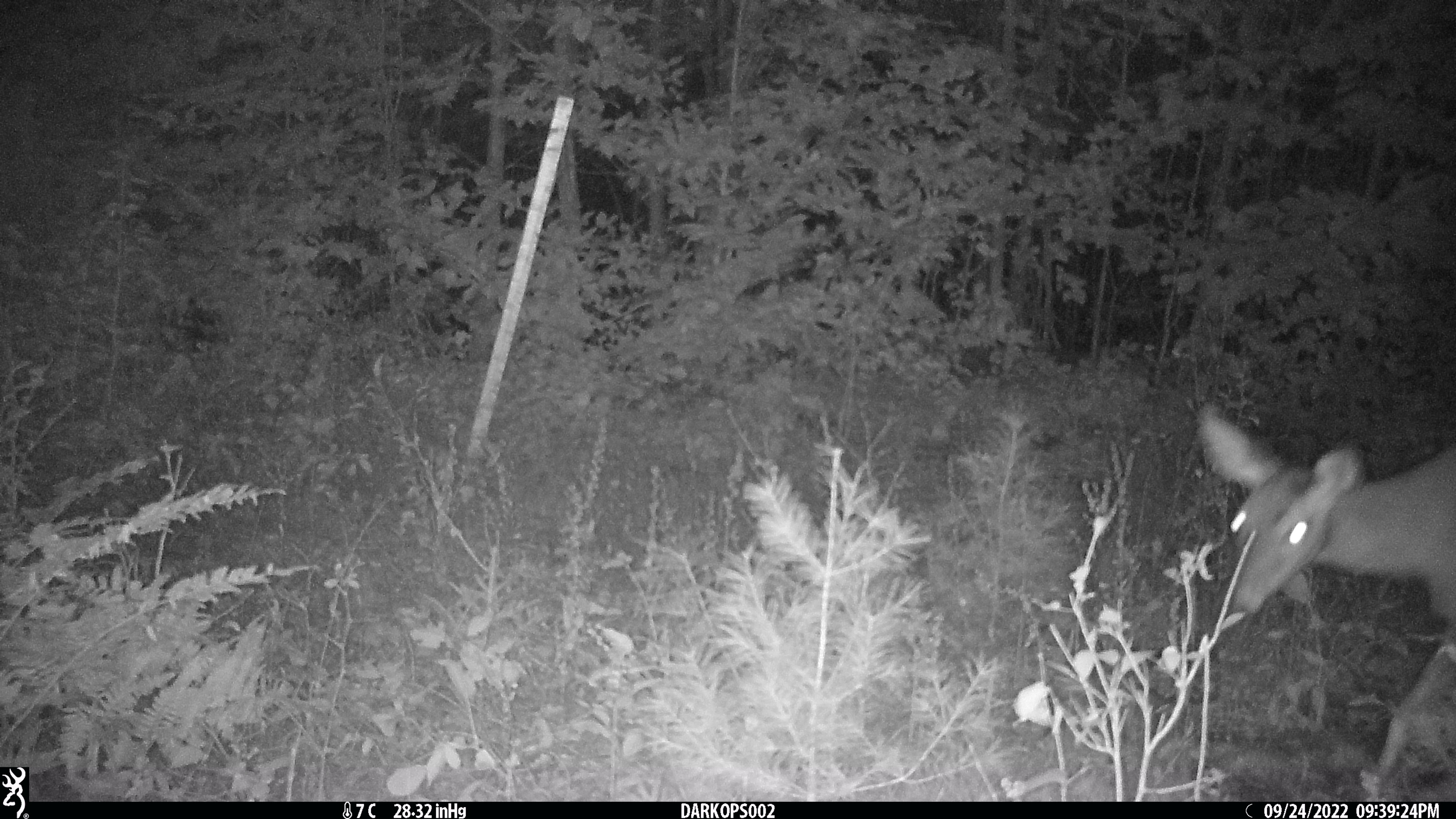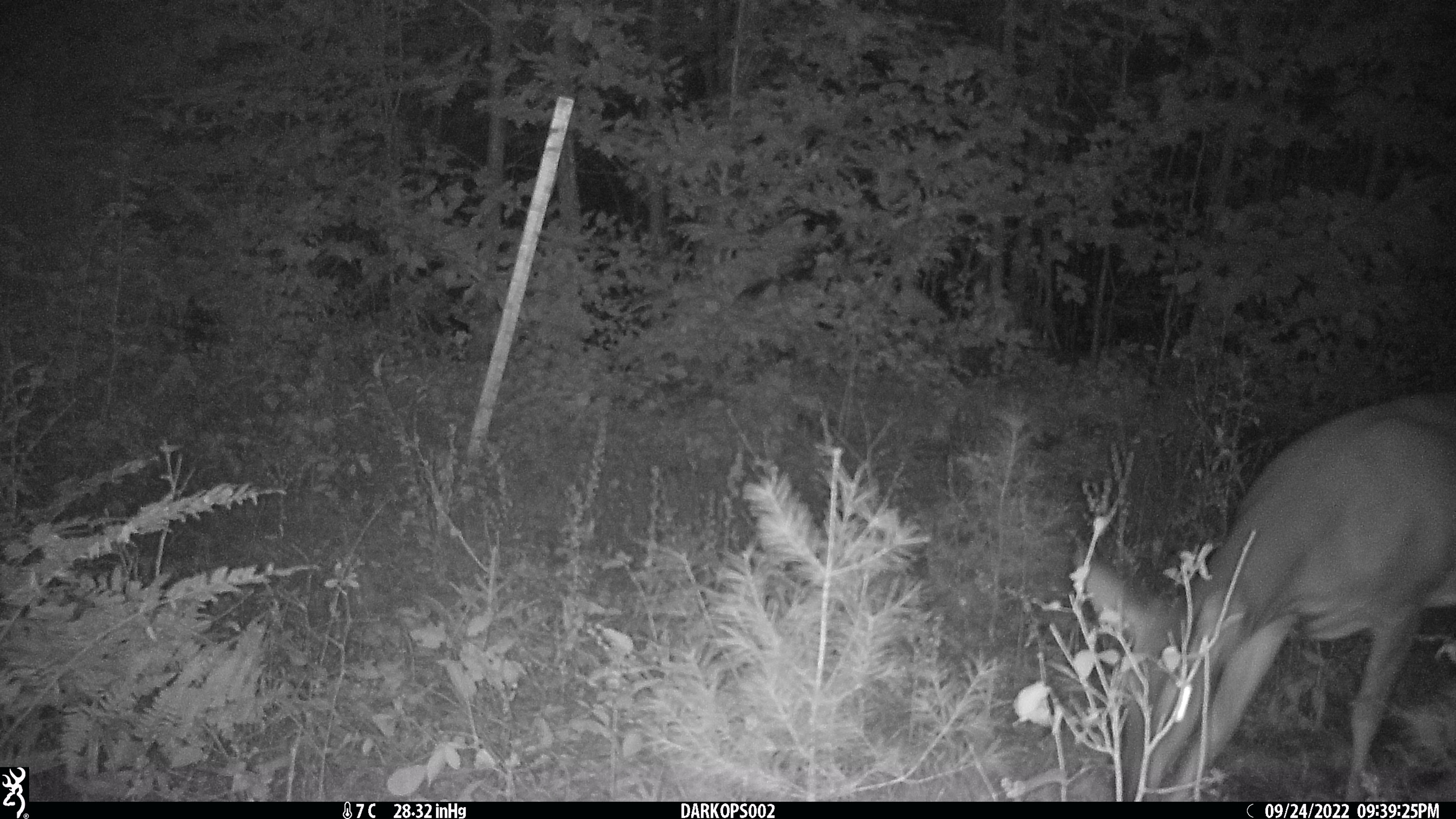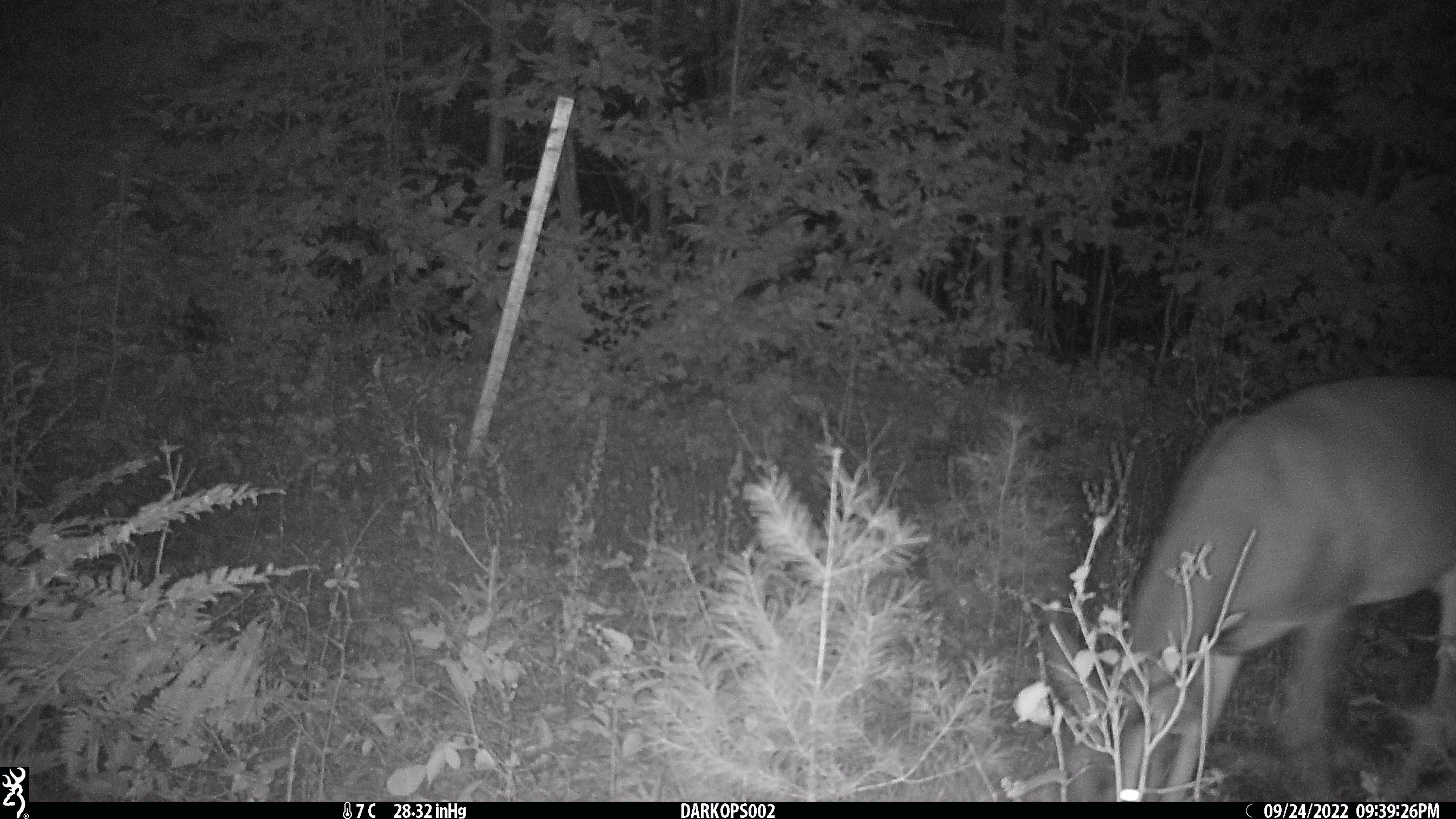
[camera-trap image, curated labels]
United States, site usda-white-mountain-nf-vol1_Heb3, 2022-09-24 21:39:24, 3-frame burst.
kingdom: Animalia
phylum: Chordata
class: Mammalia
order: Artiodactyla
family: Cervidae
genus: Odocoileus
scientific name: Odocoileus virginianus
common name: white-tailed deer